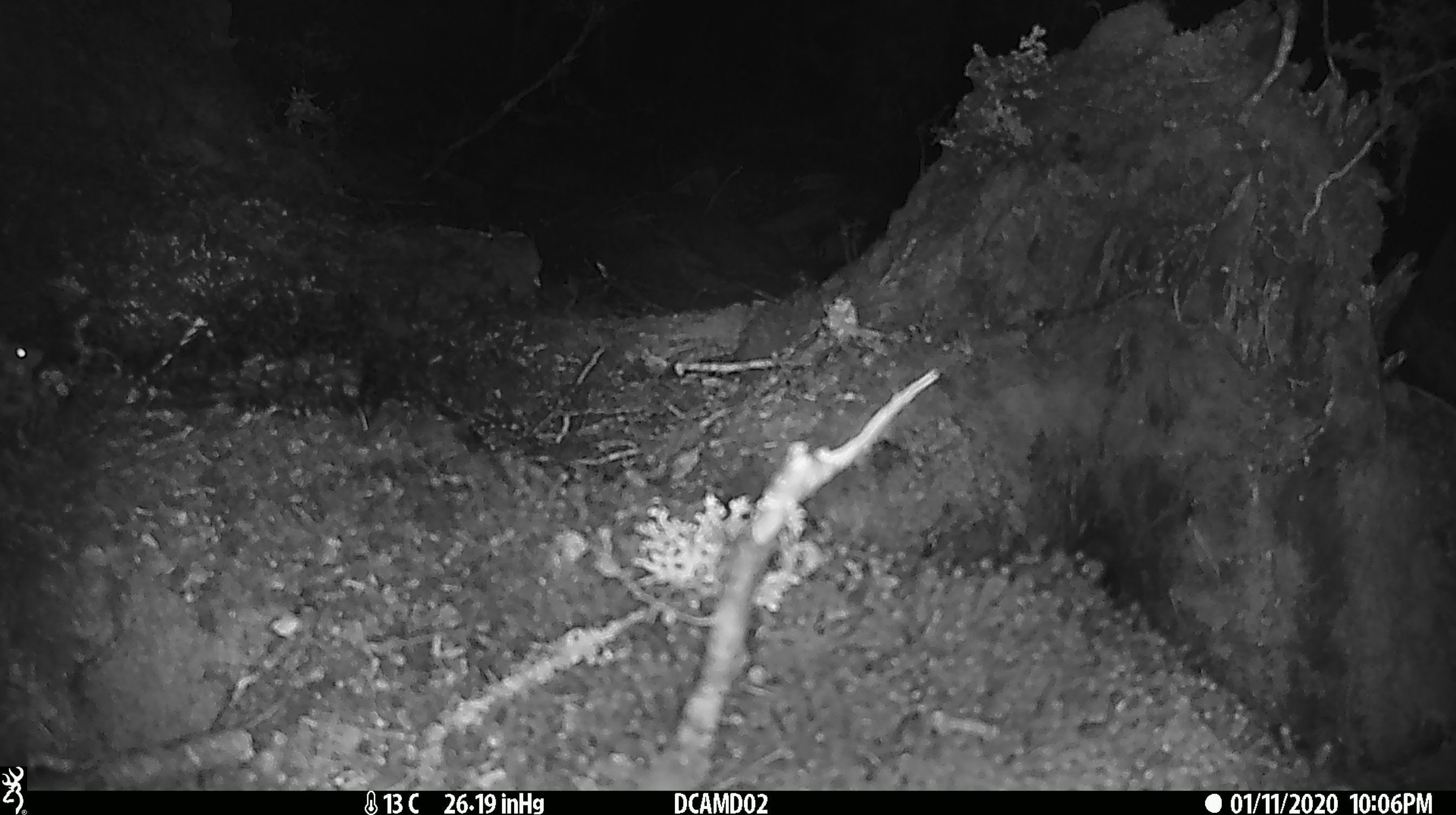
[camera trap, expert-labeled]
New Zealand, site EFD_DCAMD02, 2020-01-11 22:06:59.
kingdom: Animalia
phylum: Chordata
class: Mammalia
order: Rodentia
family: Muridae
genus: Mus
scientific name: Mus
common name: mouse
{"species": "mouse (Mus)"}